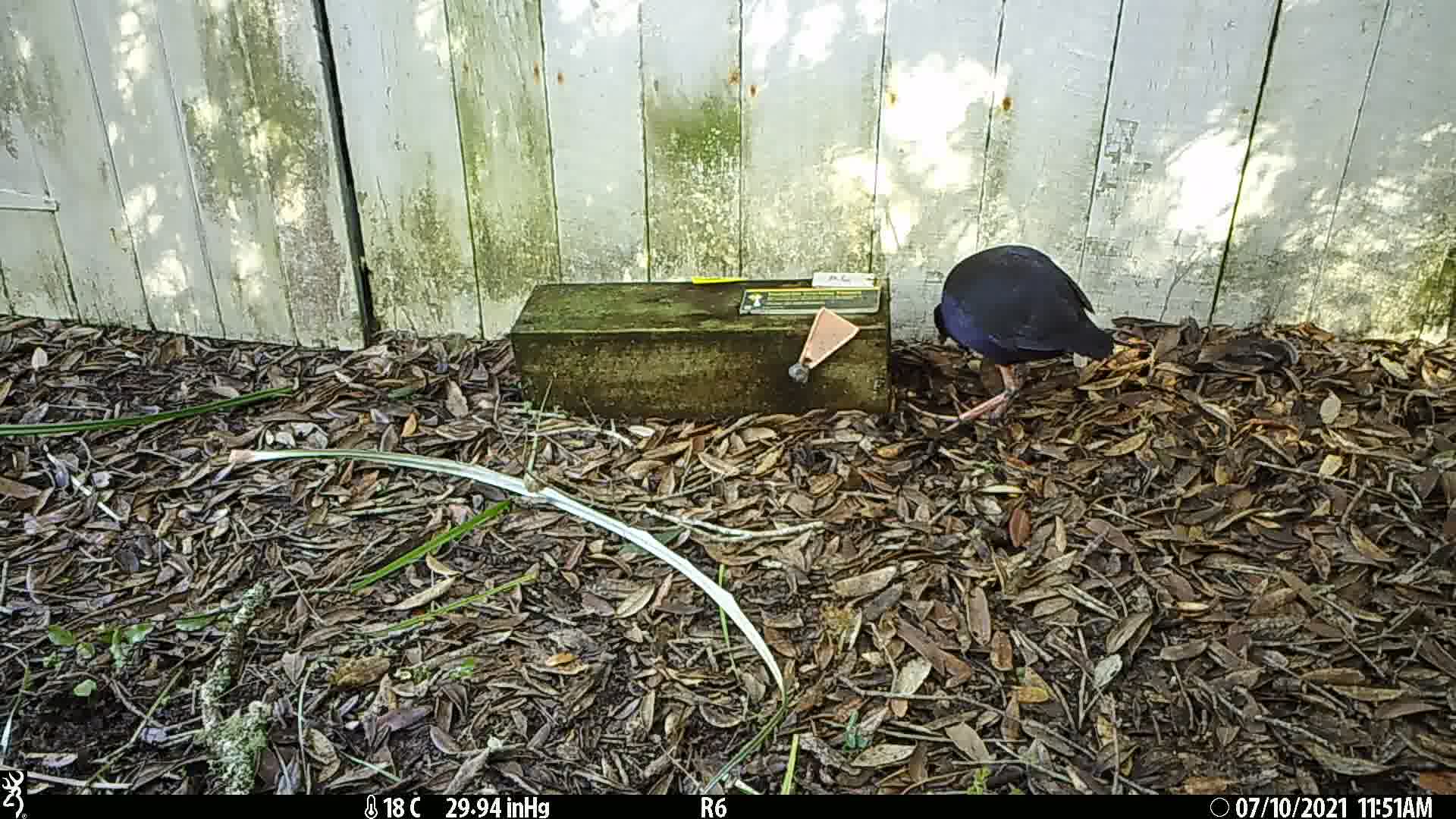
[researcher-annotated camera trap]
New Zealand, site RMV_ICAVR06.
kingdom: Animalia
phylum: Chordata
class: Aves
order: Gruiformes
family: Rallidae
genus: Porphyrio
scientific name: Porphyrio melanotus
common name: australasian swamphen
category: pukeko